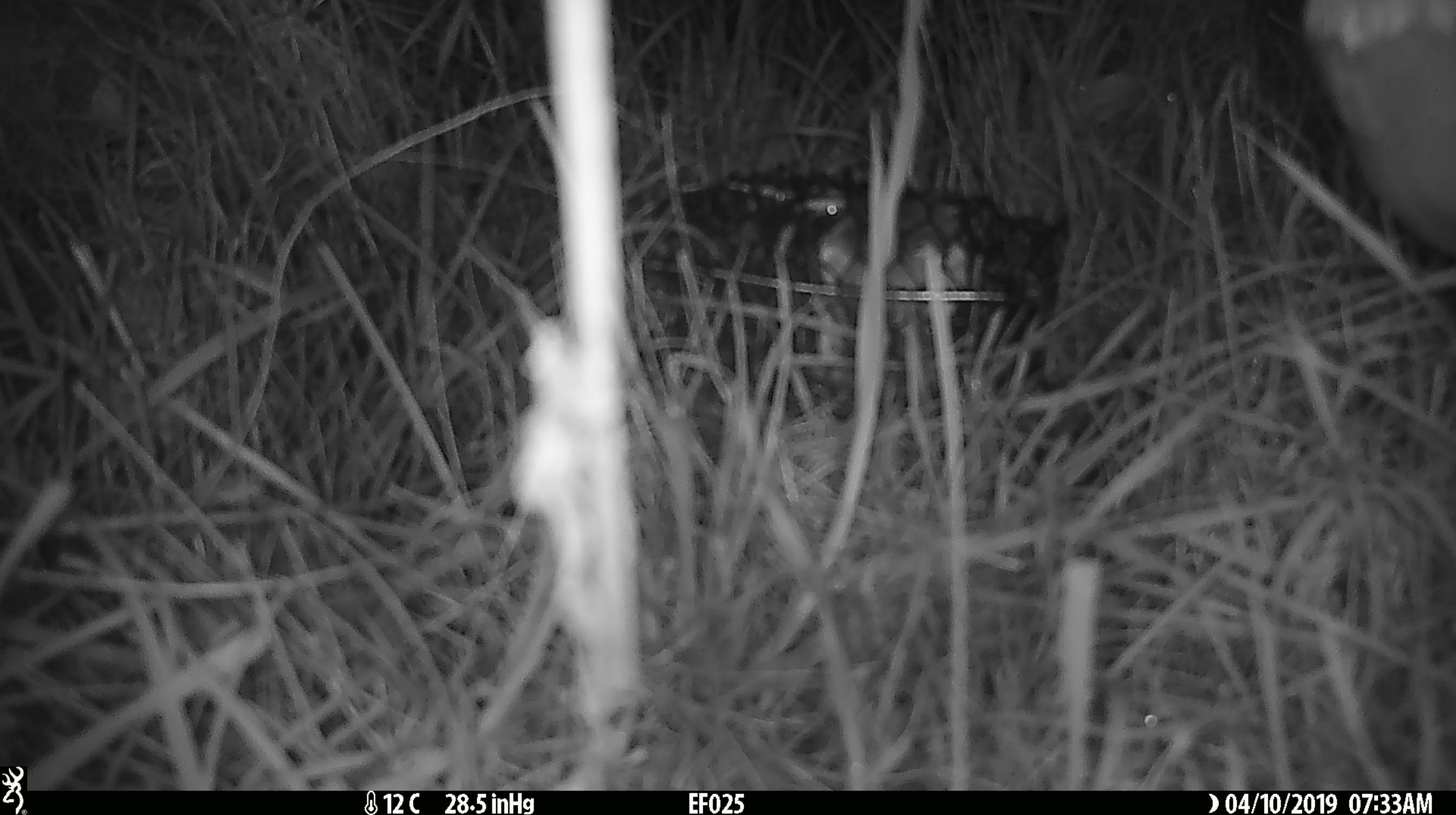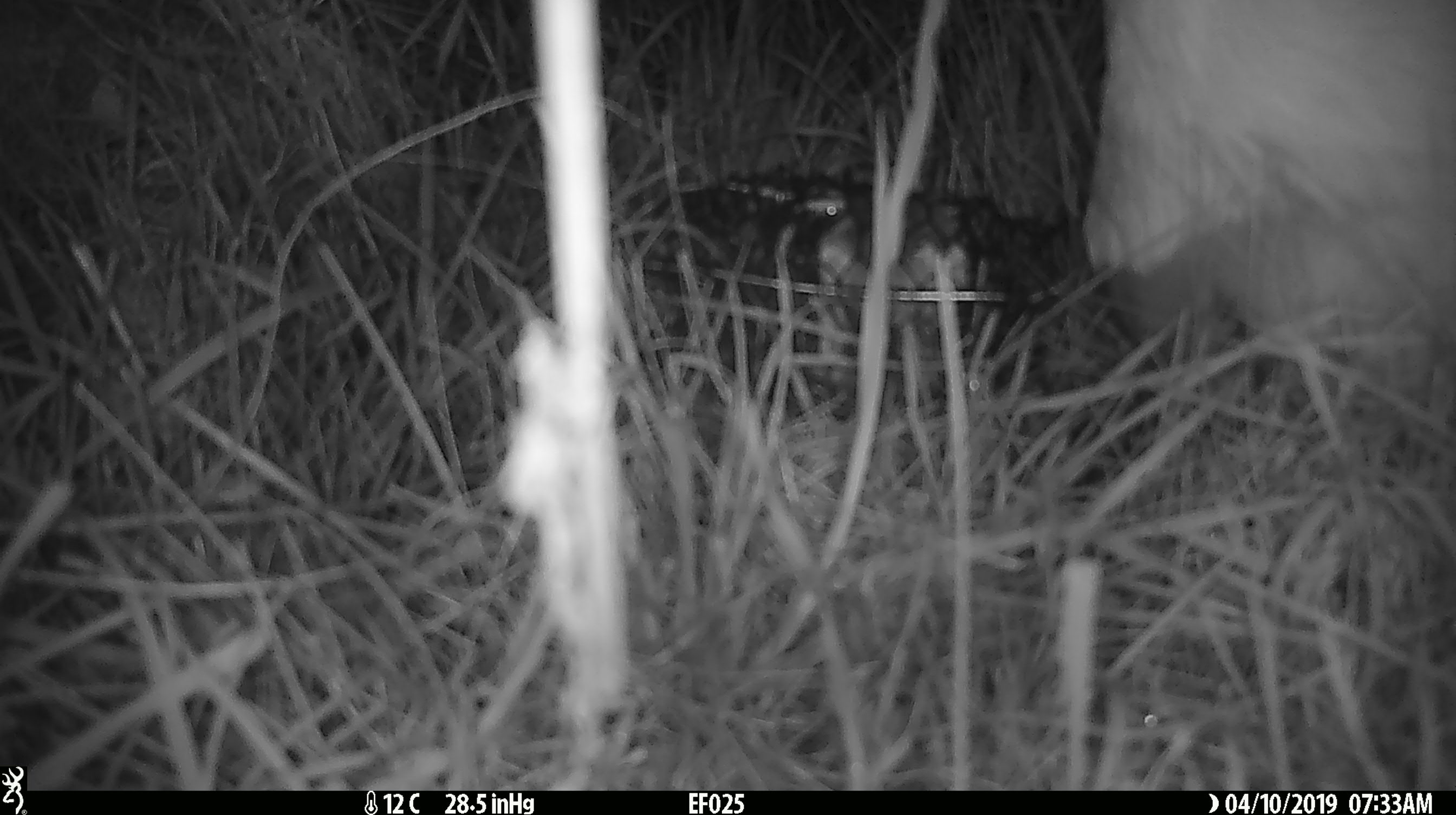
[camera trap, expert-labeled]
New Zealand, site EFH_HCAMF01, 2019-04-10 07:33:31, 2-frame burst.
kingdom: Animalia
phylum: Chordata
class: Mammalia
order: Artiodactyla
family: Bovidae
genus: Bos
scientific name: Bos taurus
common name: domestic cow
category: cow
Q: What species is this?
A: Cow (domestic cow) (Bos taurus).